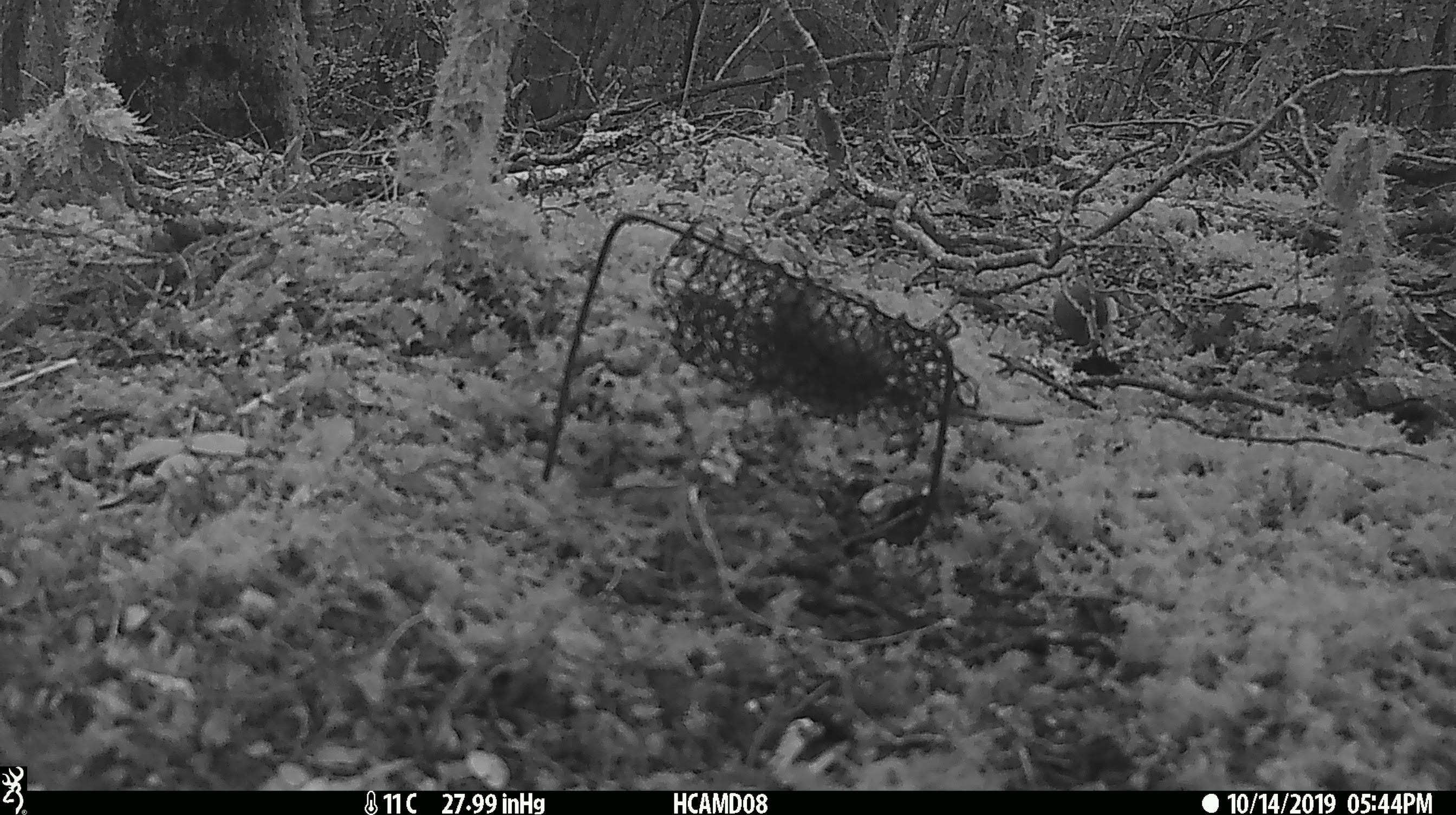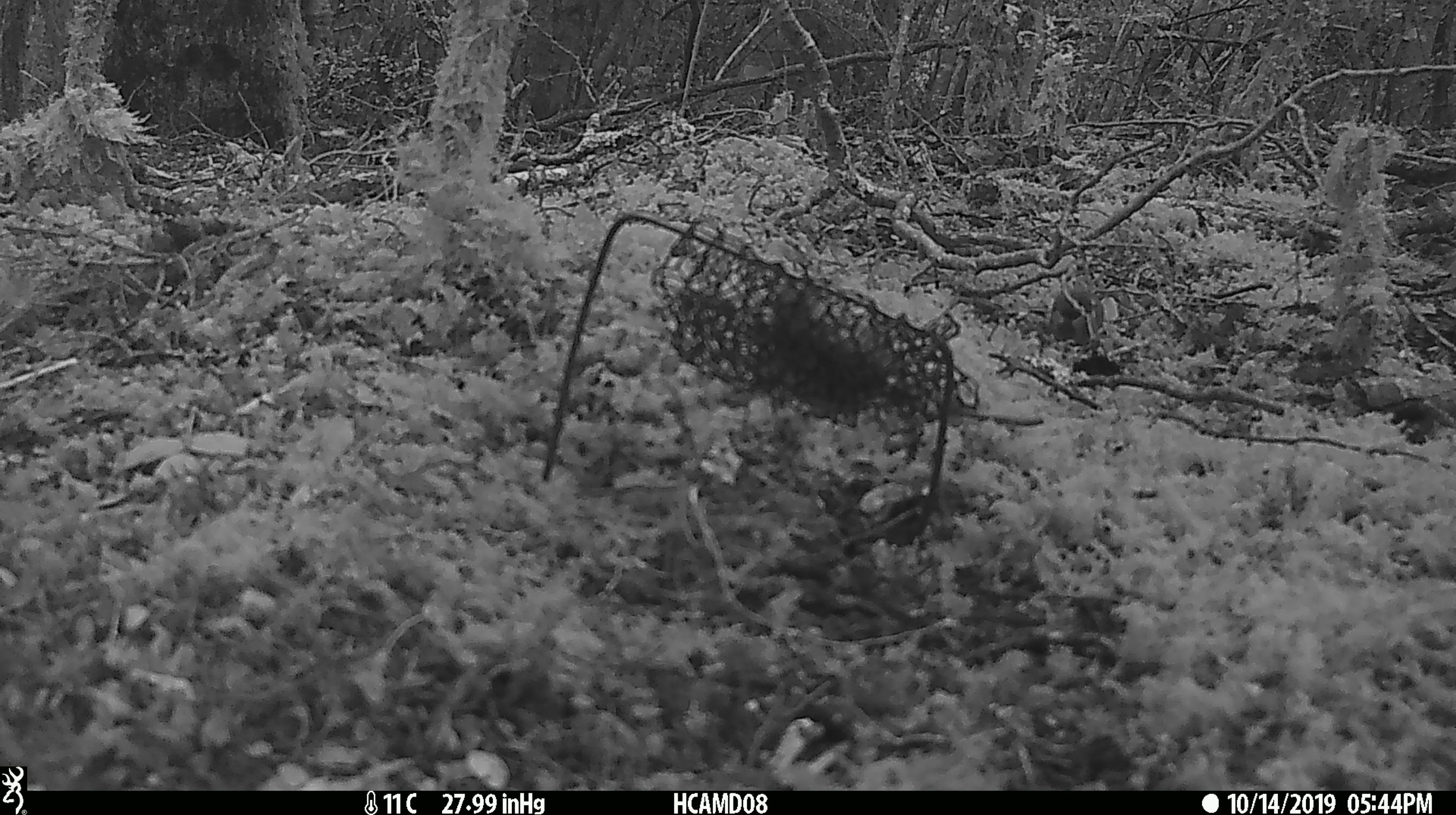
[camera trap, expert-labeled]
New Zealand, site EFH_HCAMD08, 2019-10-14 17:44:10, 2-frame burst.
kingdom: Animalia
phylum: Chordata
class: Mammalia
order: Rodentia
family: Muridae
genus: Mus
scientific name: Mus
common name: mouse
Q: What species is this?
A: Mouse (Mus).